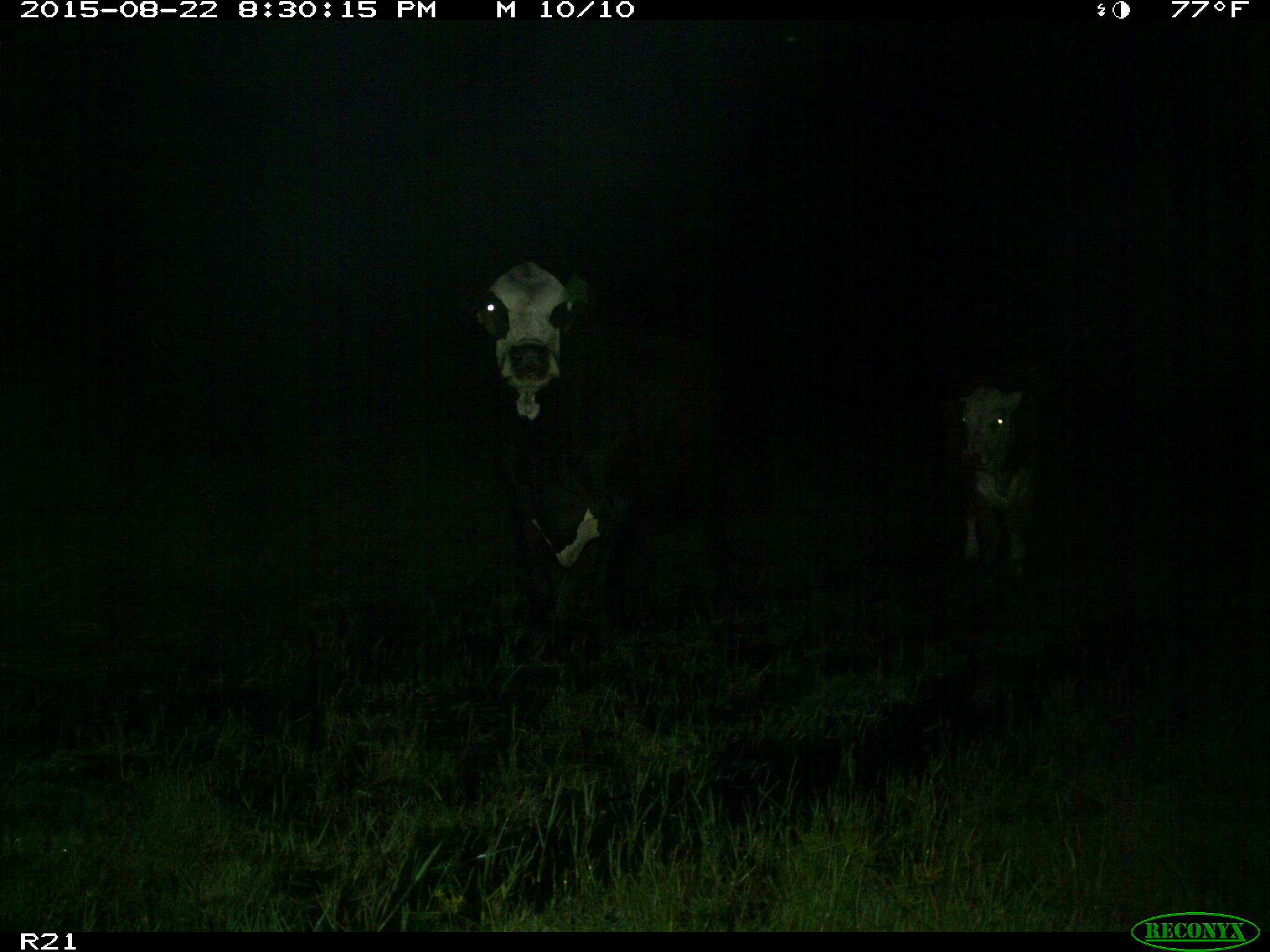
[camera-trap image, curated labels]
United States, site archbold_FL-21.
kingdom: Animalia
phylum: Chordata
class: Mammalia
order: Artiodactyla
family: Bovidae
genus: Bos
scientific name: Bos taurus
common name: domestic cow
Bos taurus (domestic cow).